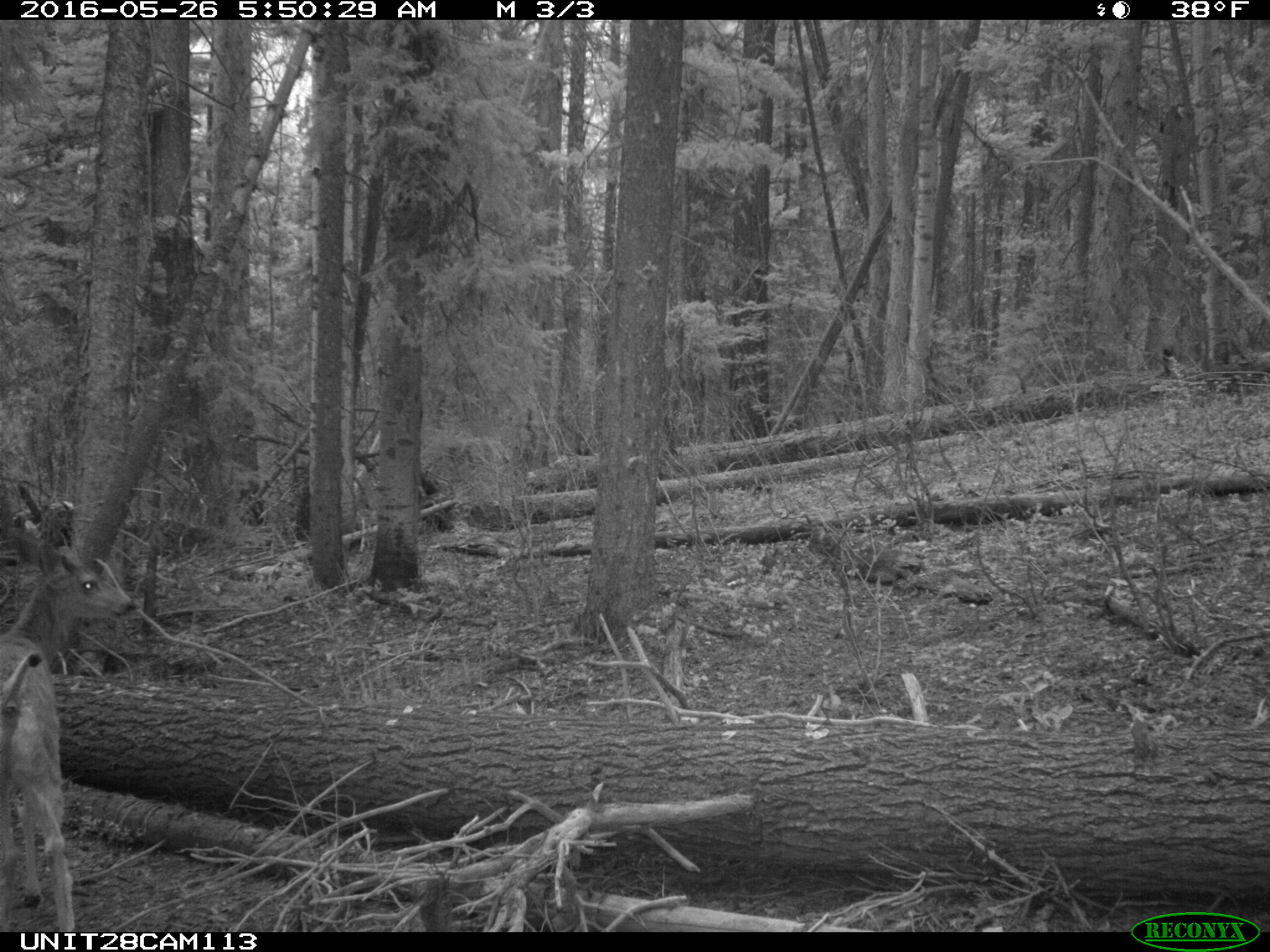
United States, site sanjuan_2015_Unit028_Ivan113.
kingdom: Animalia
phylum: Chordata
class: Mammalia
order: Artiodactyla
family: Cervidae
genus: Odocoileus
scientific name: Odocoileus hemionus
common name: mule deer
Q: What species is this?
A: Odocoileus hemionus (mule deer).